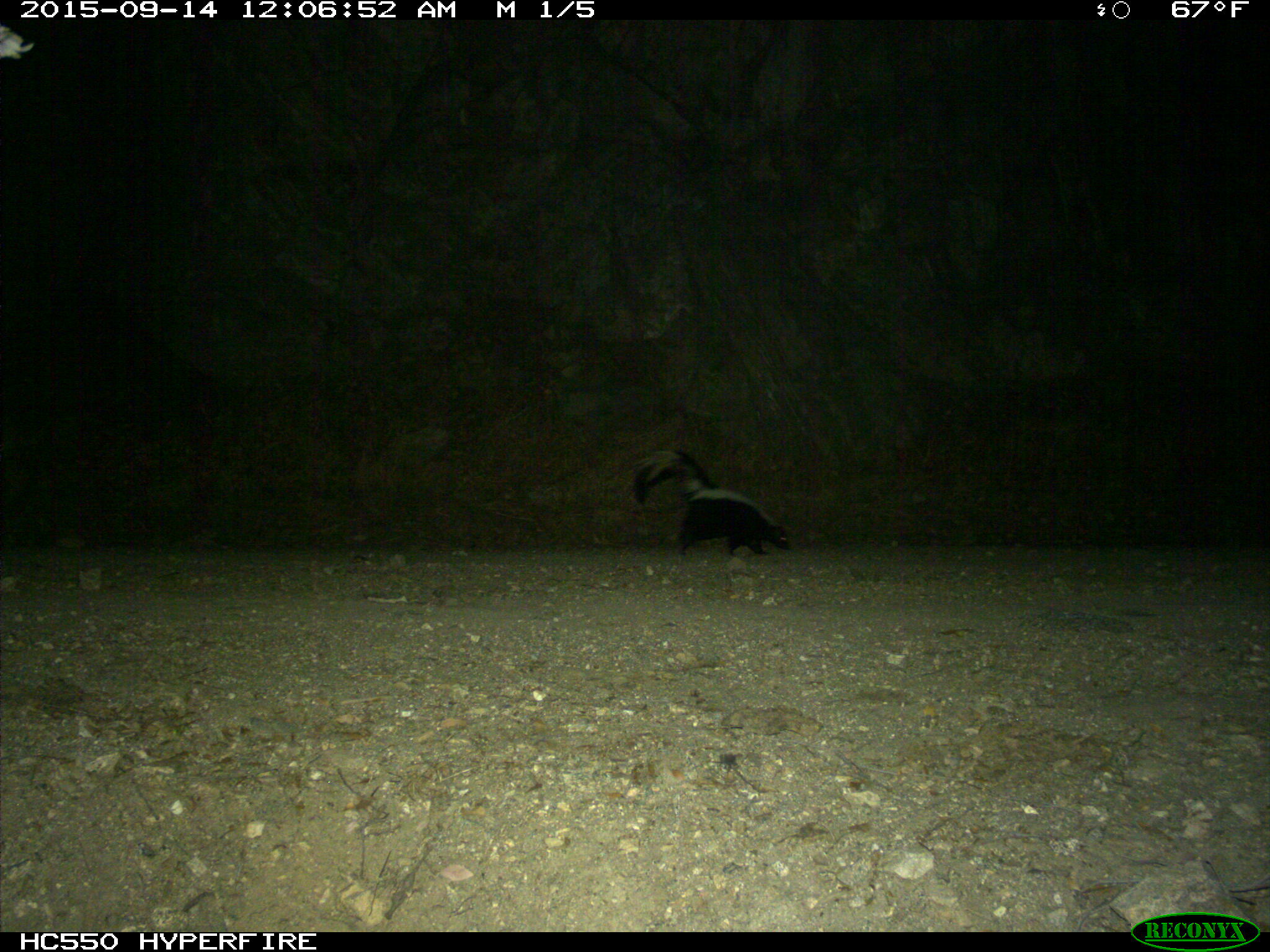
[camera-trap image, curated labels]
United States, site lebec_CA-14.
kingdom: Animalia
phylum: Chordata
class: Mammalia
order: Carnivora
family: Mephitidae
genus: Mephitis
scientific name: Mephitis mephitis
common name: striped skunk